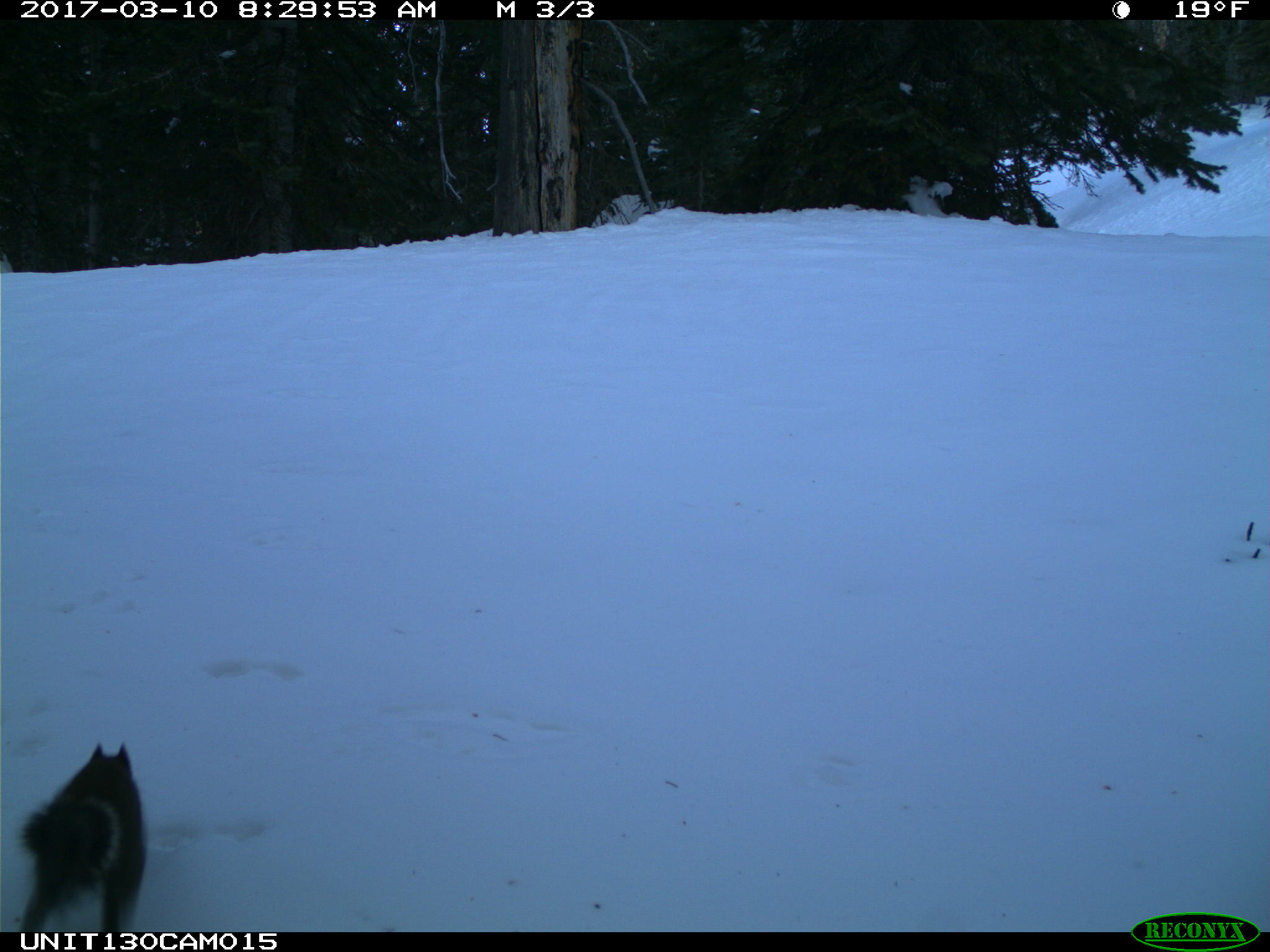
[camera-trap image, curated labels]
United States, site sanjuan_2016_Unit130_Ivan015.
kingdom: Animalia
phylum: Chordata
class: Mammalia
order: Rodentia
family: Sciuridae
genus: Tamiasciurus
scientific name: Tamiasciurus hudsonicus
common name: american red squirrel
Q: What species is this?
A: Tamiasciurus hudsonicus (american red squirrel).